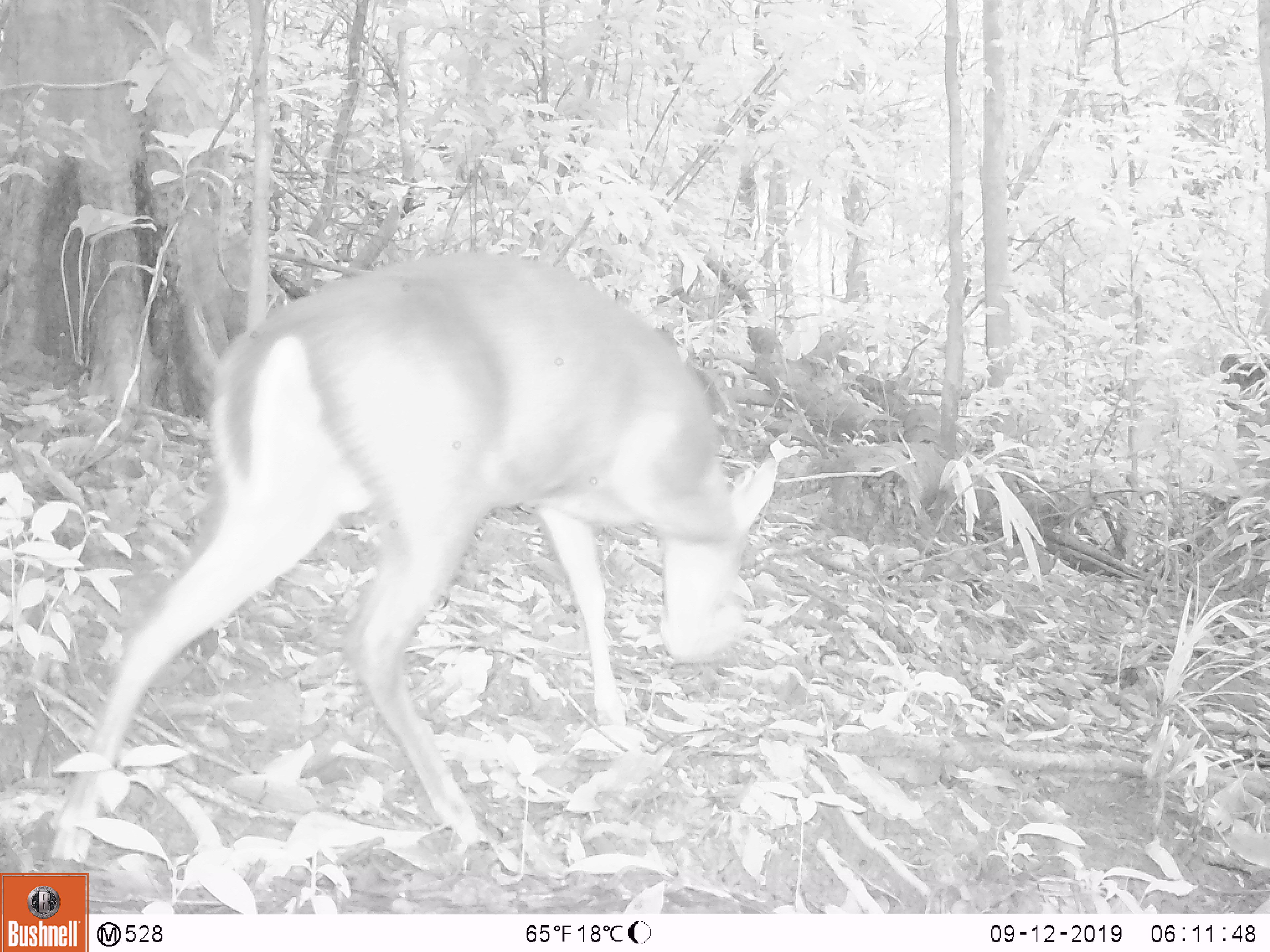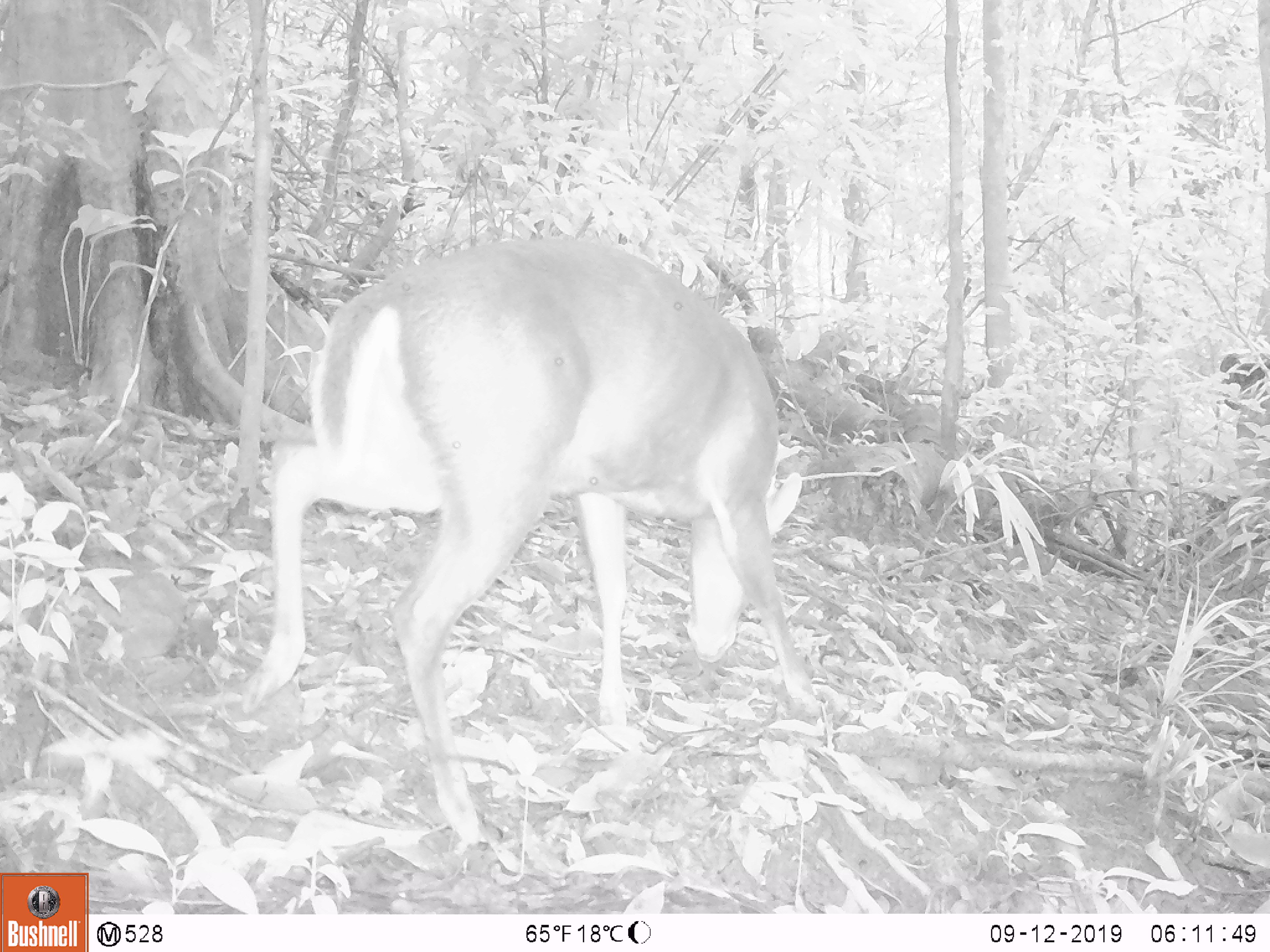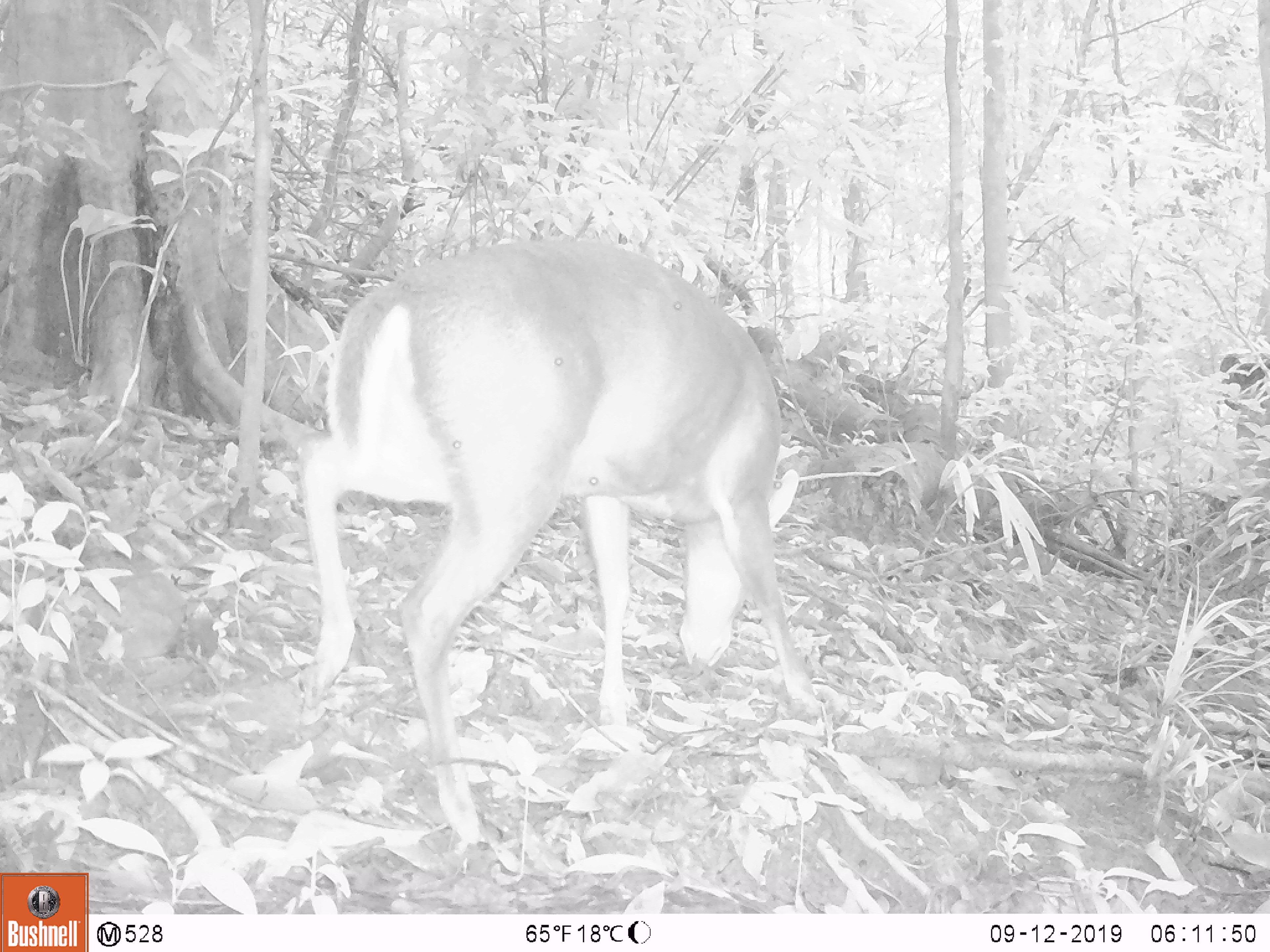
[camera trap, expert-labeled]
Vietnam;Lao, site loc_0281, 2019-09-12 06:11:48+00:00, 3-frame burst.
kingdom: Animalia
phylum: Chordata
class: Mammalia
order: Artiodactyla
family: Cervidae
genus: Muntiacus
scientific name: Muntiacus rooseveltorum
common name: roosevelt's muntjac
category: roosevelts muntjac group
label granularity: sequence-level